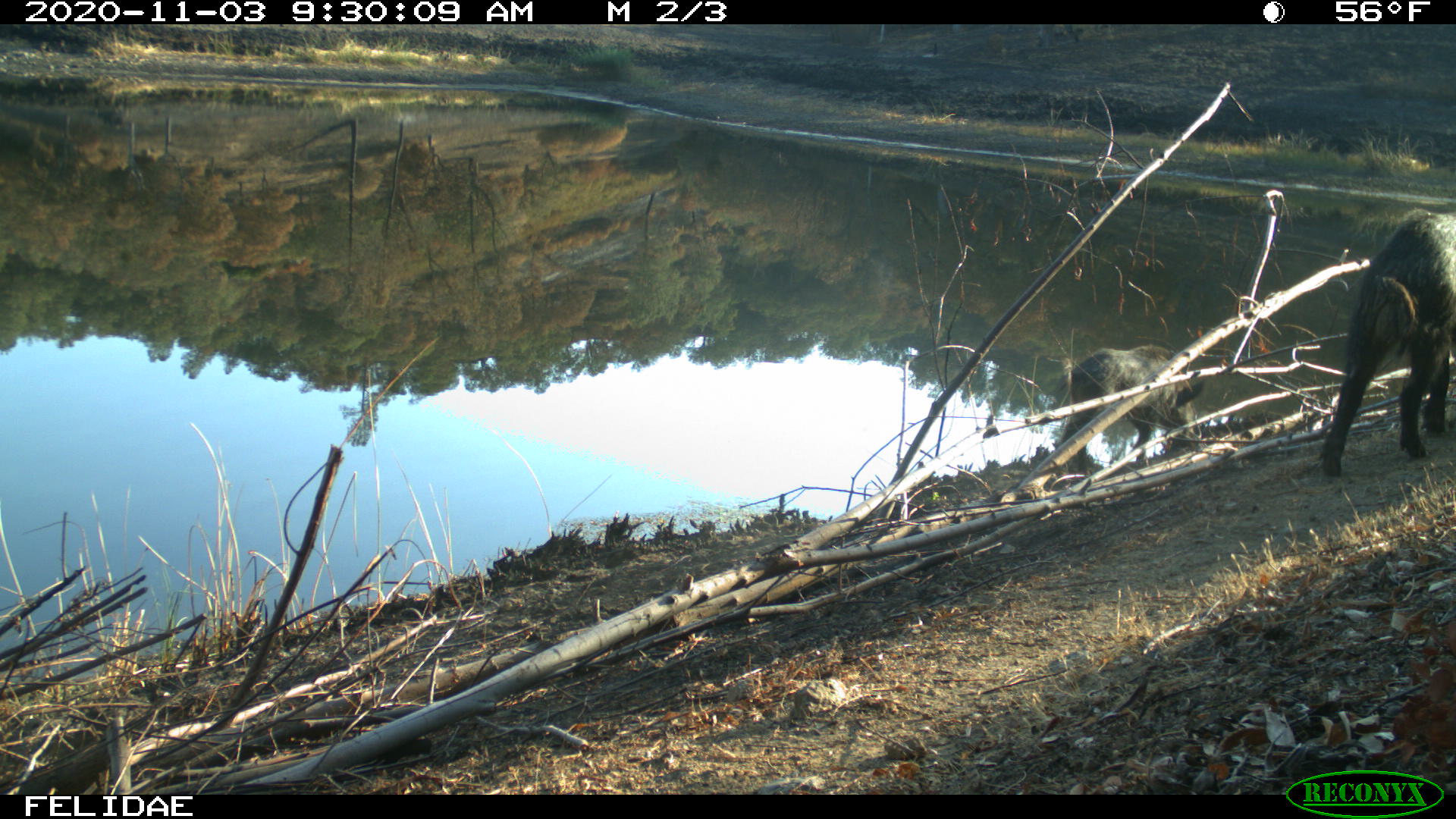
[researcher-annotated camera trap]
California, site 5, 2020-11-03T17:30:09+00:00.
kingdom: Animalia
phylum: Chordata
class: Mammalia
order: Artiodactyla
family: Suidae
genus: Sus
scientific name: Sus scrofa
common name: wild boar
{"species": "wild boar (Sus scrofa)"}